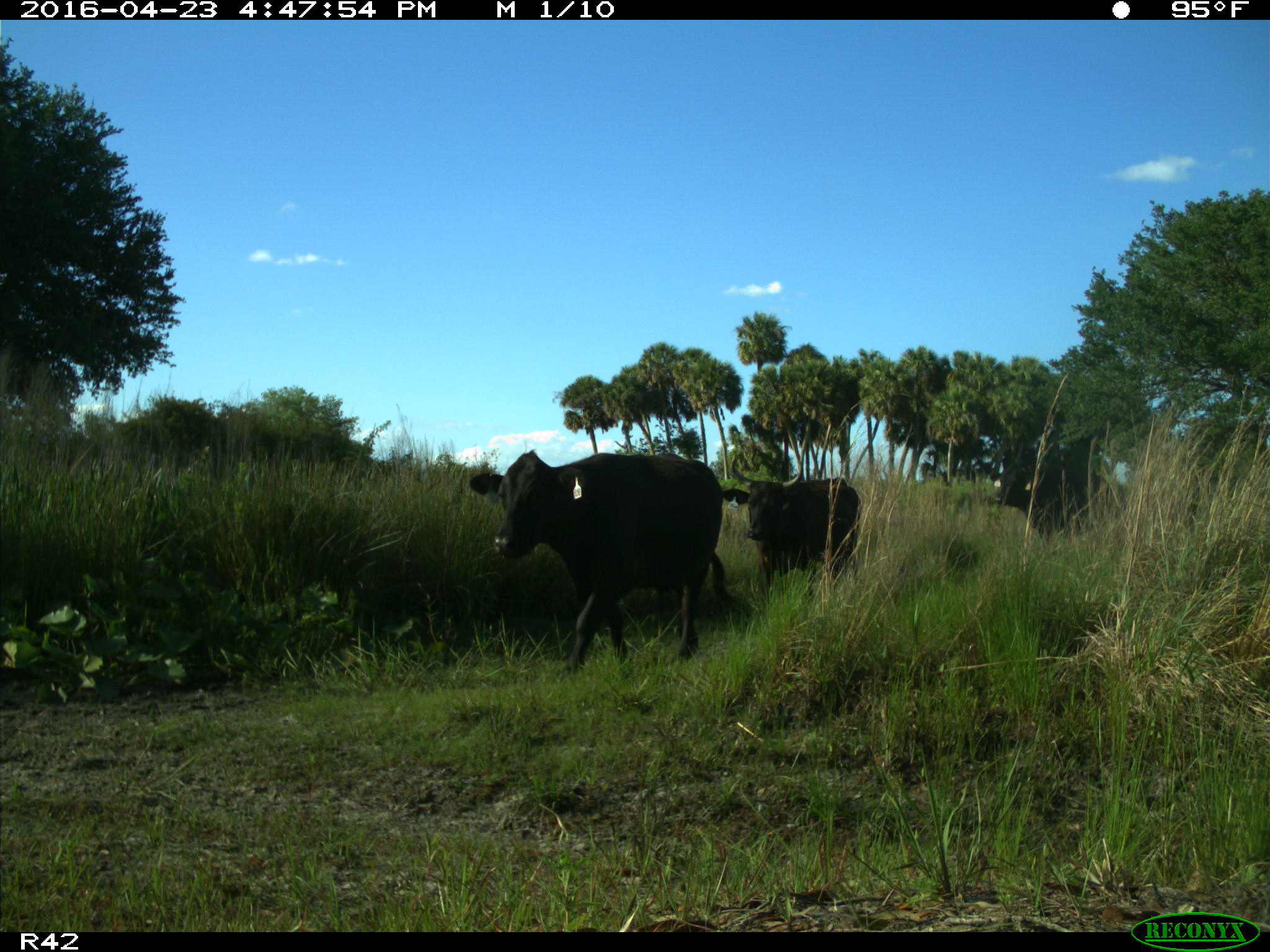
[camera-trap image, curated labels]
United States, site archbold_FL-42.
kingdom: Animalia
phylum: Chordata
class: Mammalia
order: Artiodactyla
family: Bovidae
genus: Bos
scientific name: Bos taurus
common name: domestic cow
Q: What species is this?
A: Bos taurus (domestic cow).